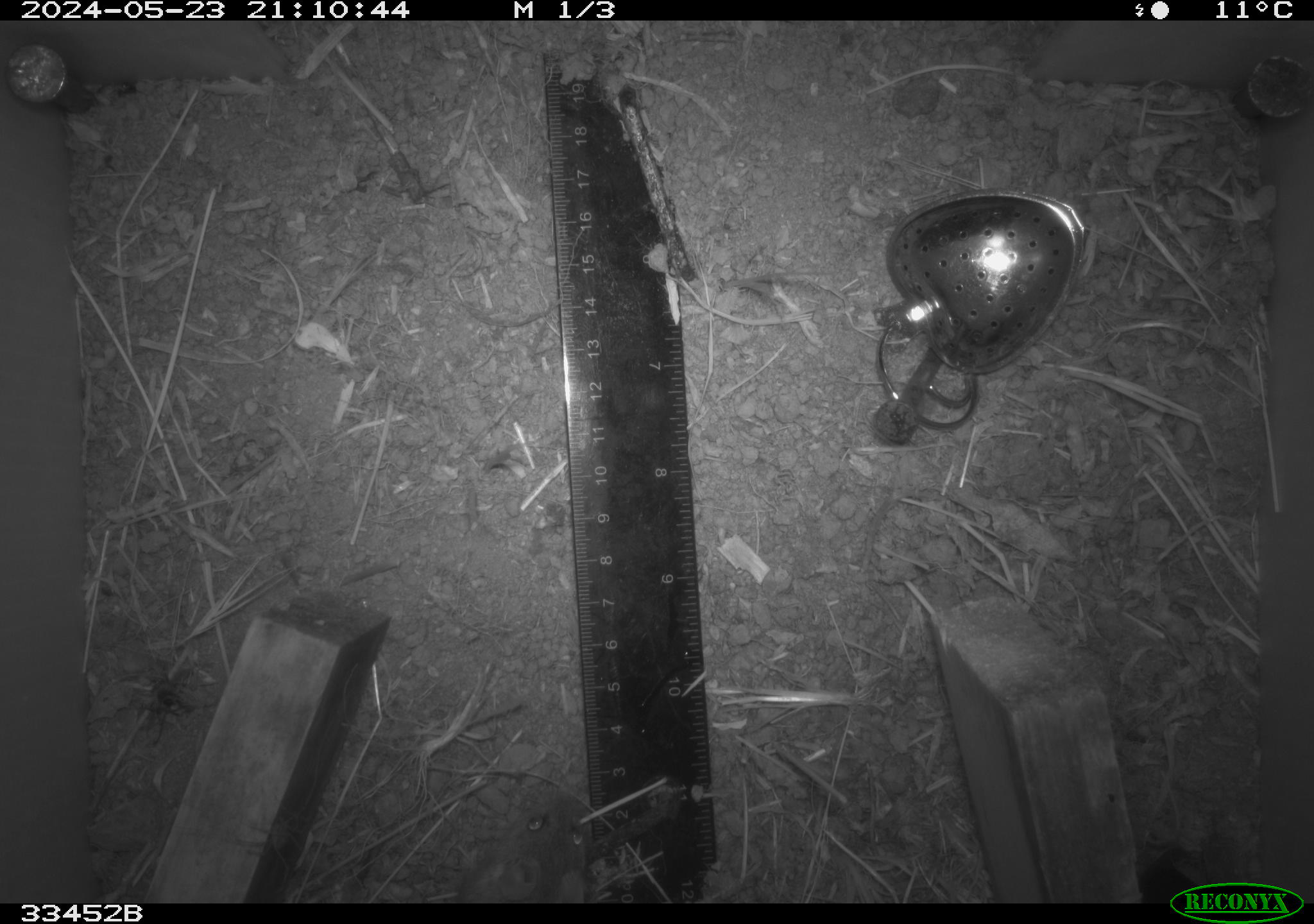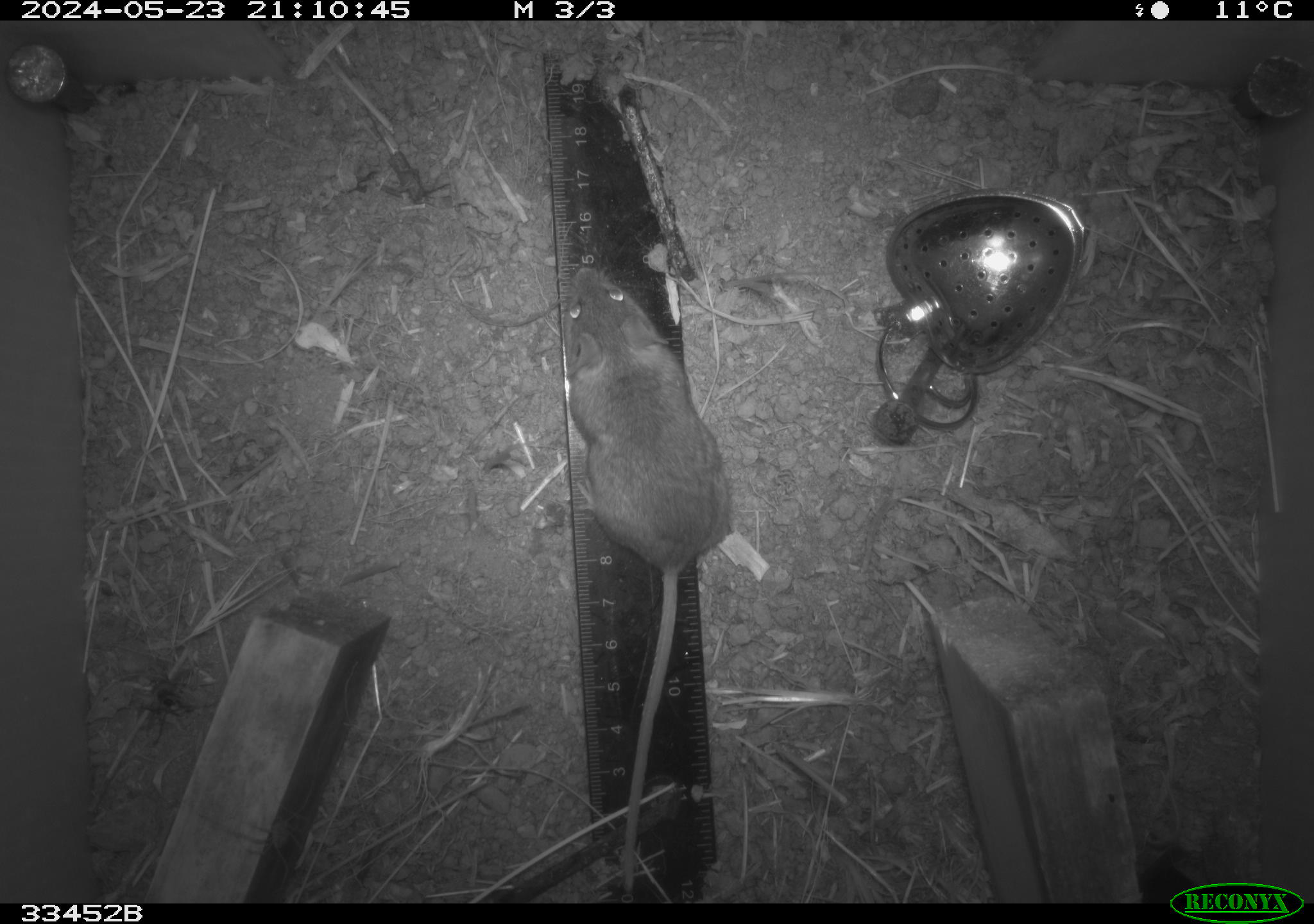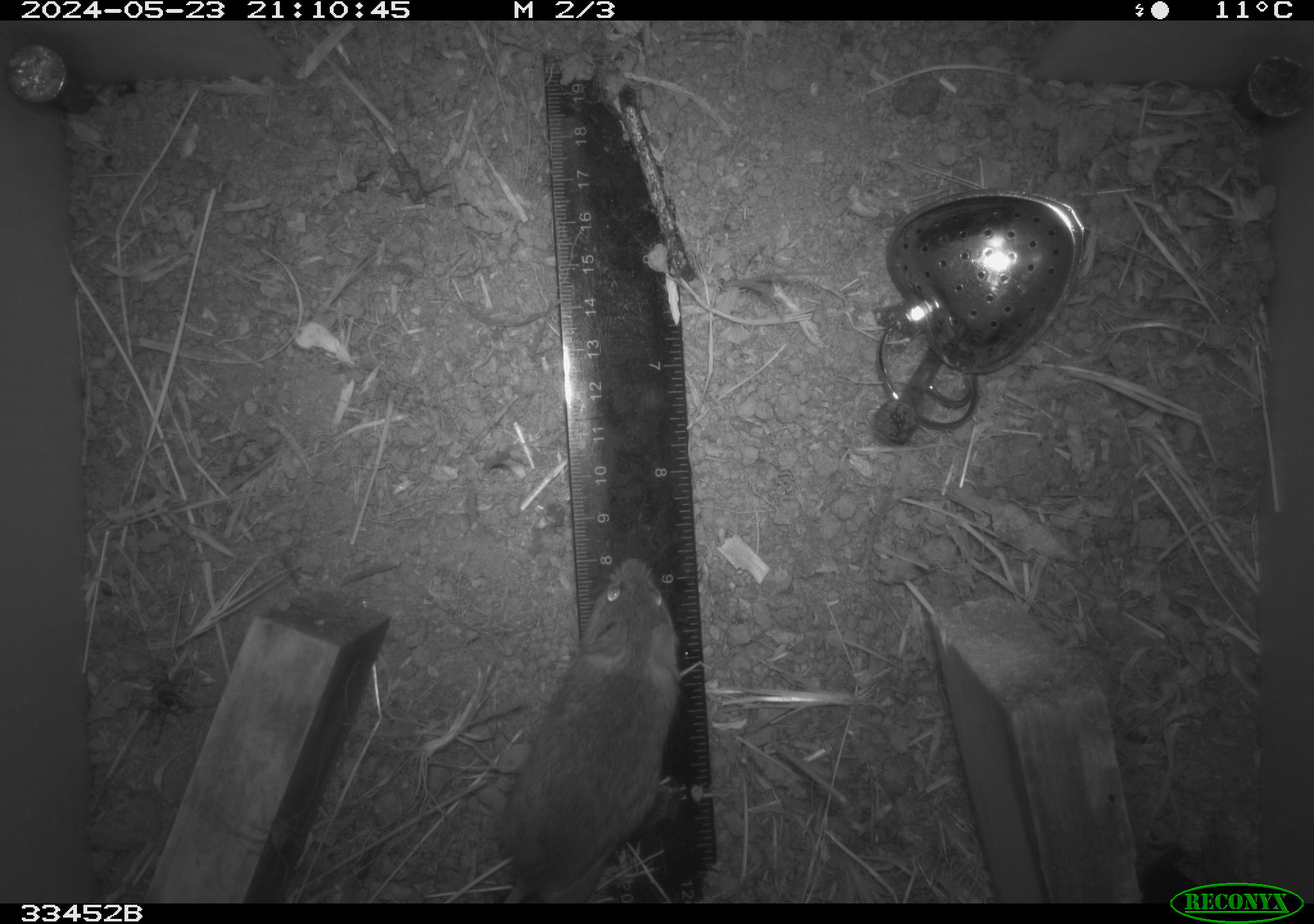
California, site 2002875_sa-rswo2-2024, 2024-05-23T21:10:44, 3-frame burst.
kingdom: Animalia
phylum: Chordata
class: Mammalia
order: Rodentia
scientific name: Rodentia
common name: mouse species